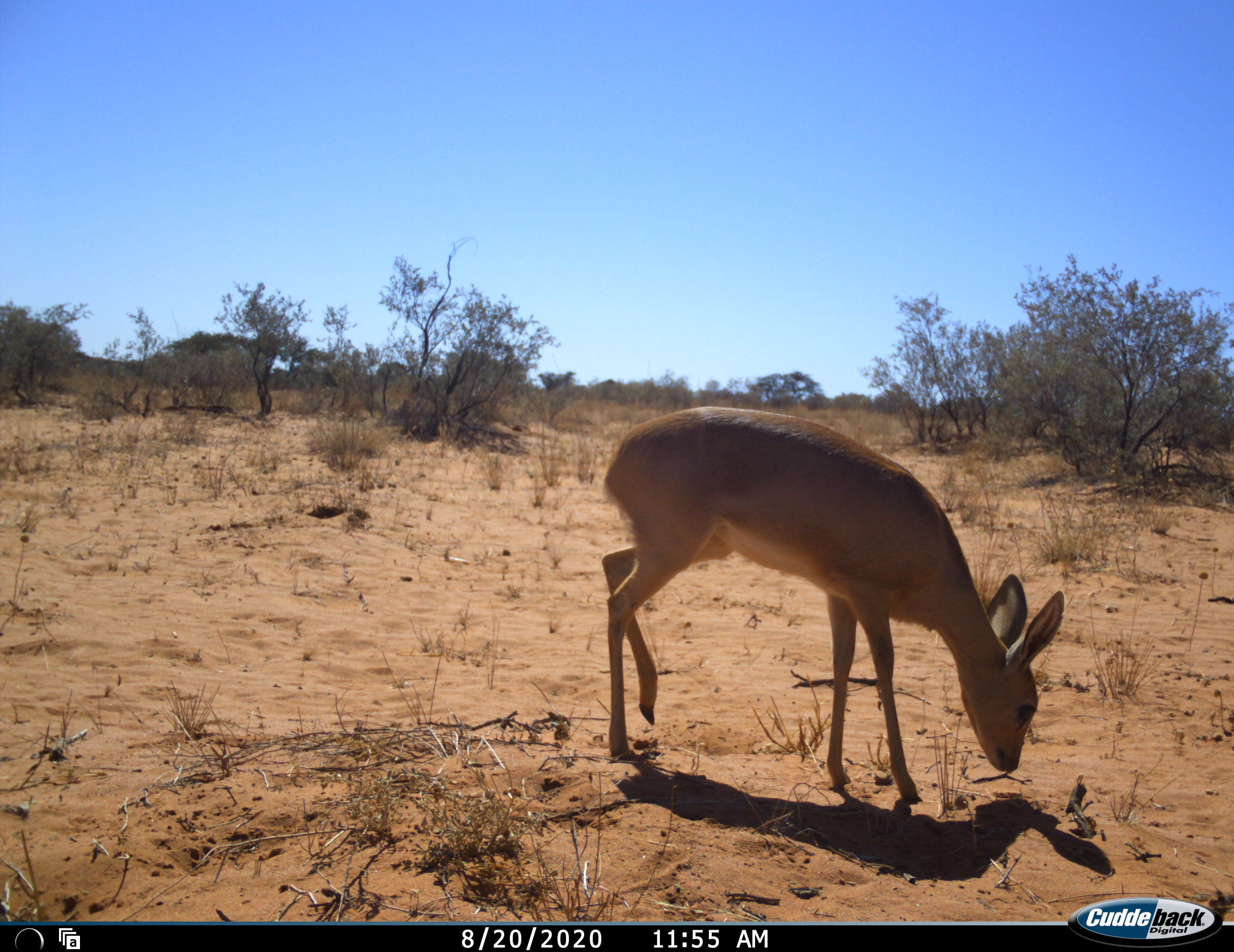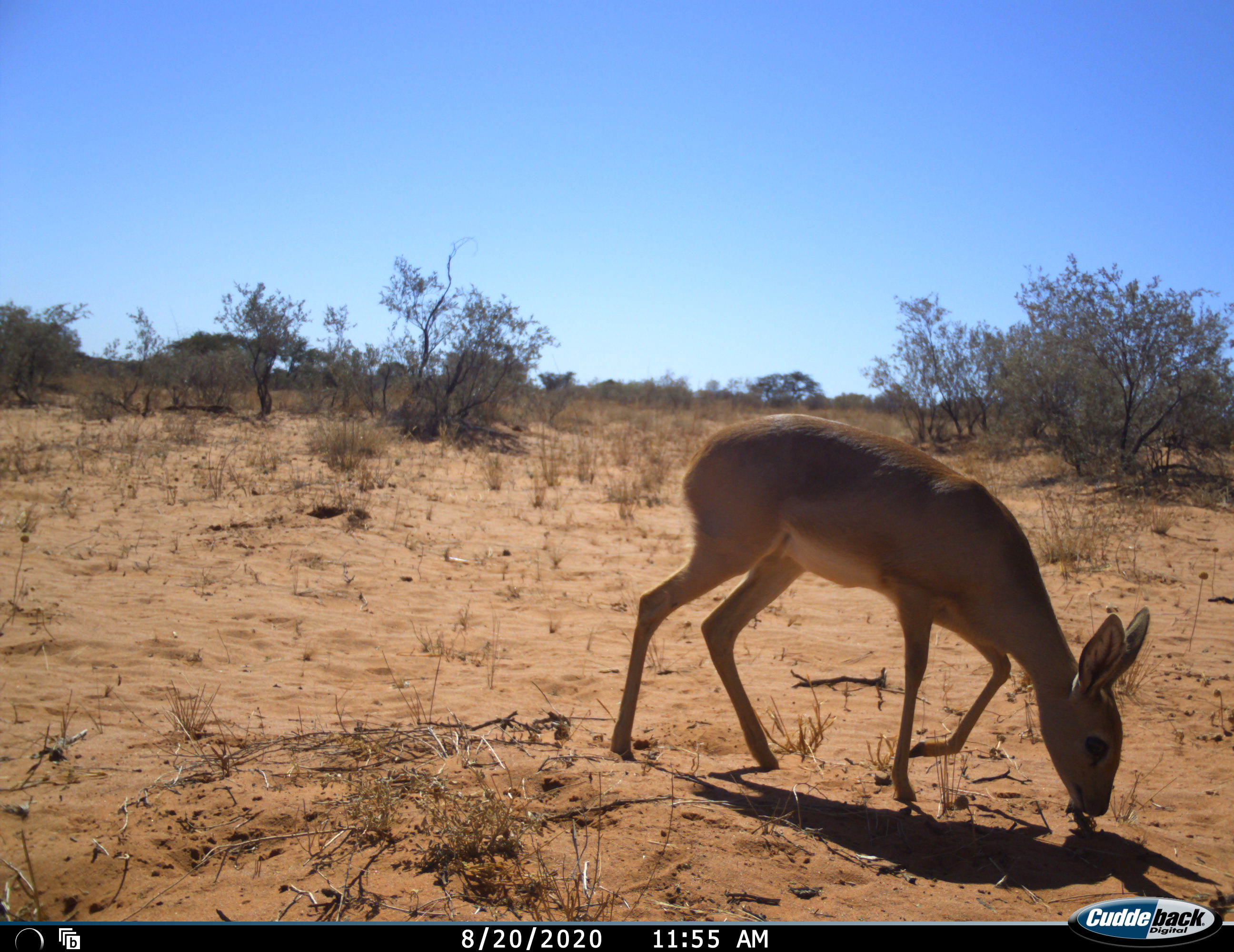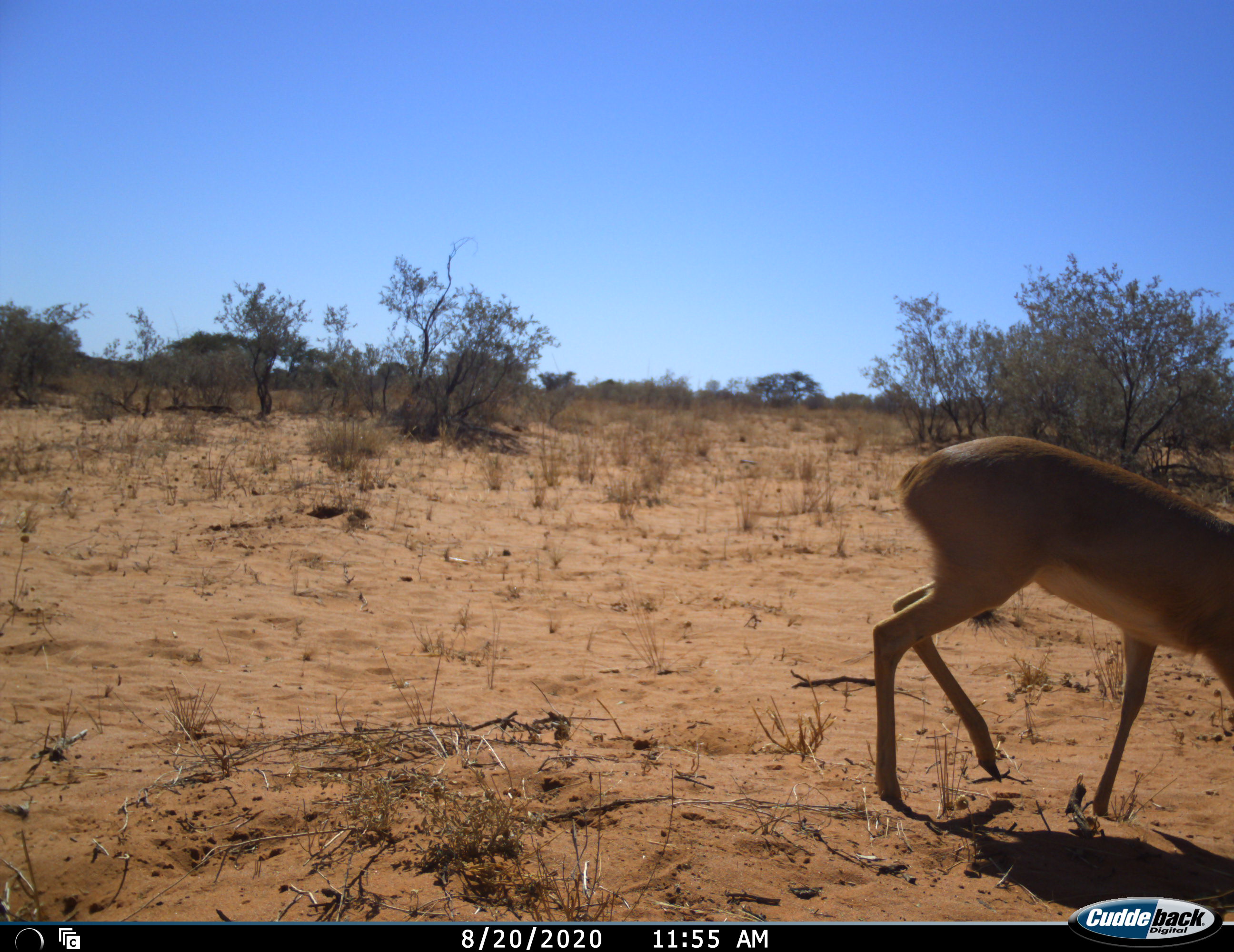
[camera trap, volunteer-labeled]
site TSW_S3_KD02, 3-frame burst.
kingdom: Animalia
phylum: Chordata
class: Mammalia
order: Artiodactyla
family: Bovidae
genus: Raphicerus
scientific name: Raphicerus campestris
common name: steenbok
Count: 1.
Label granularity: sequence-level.